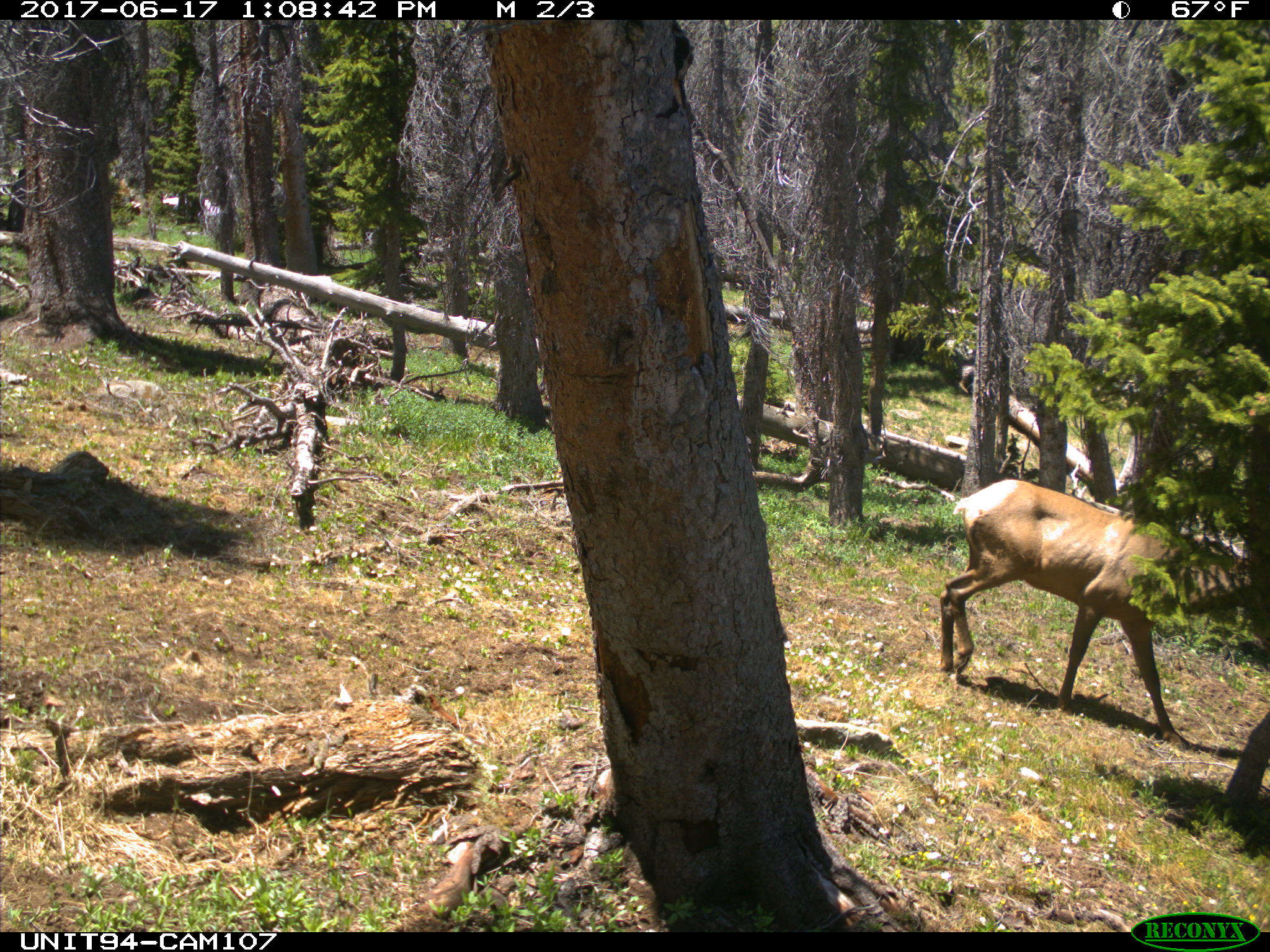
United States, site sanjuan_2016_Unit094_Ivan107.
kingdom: Animalia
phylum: Chordata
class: Mammalia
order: Artiodactyla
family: Cervidae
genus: Cervus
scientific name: Cervus elaphus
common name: red deer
Cervus elaphus (red deer).